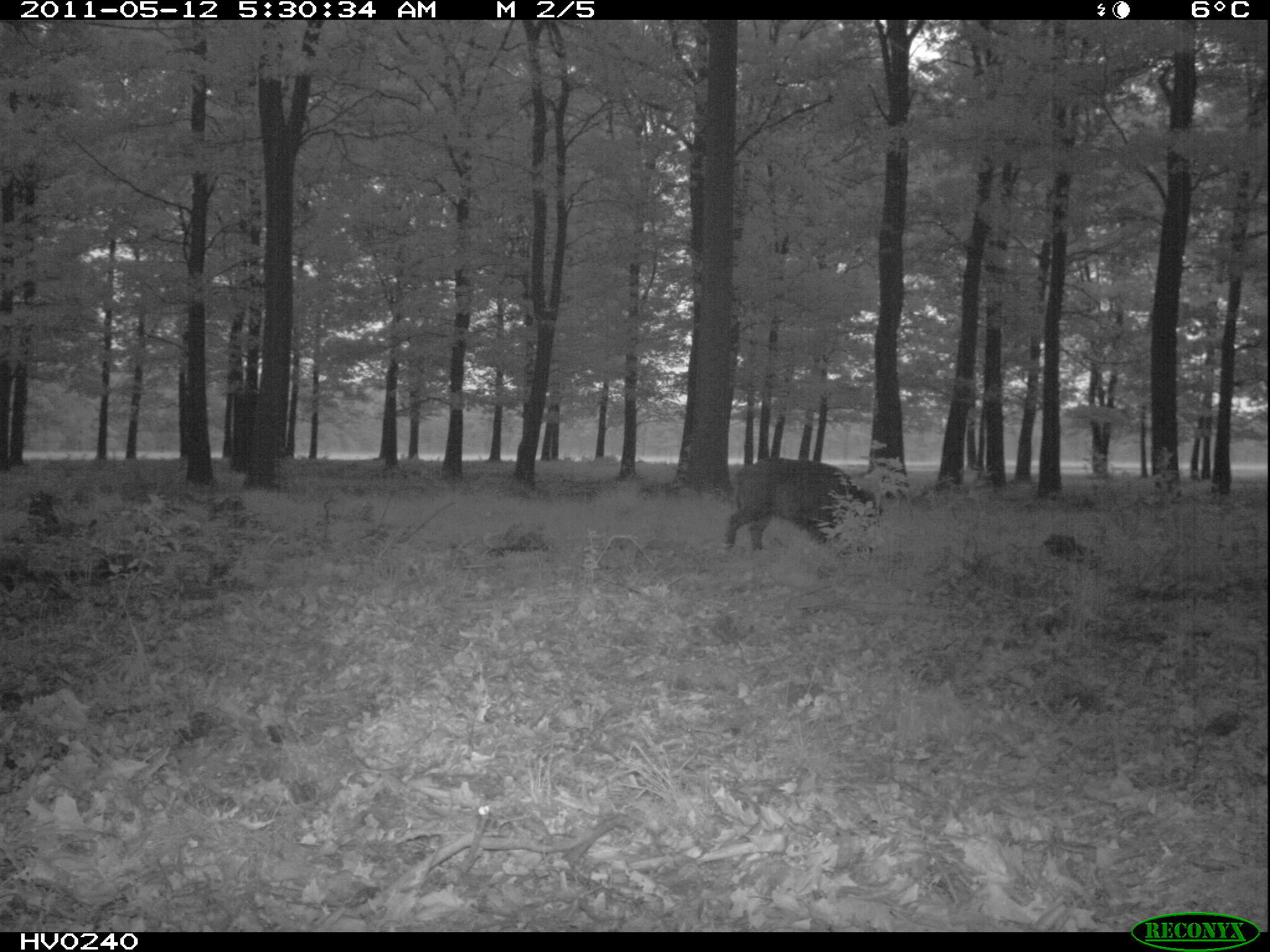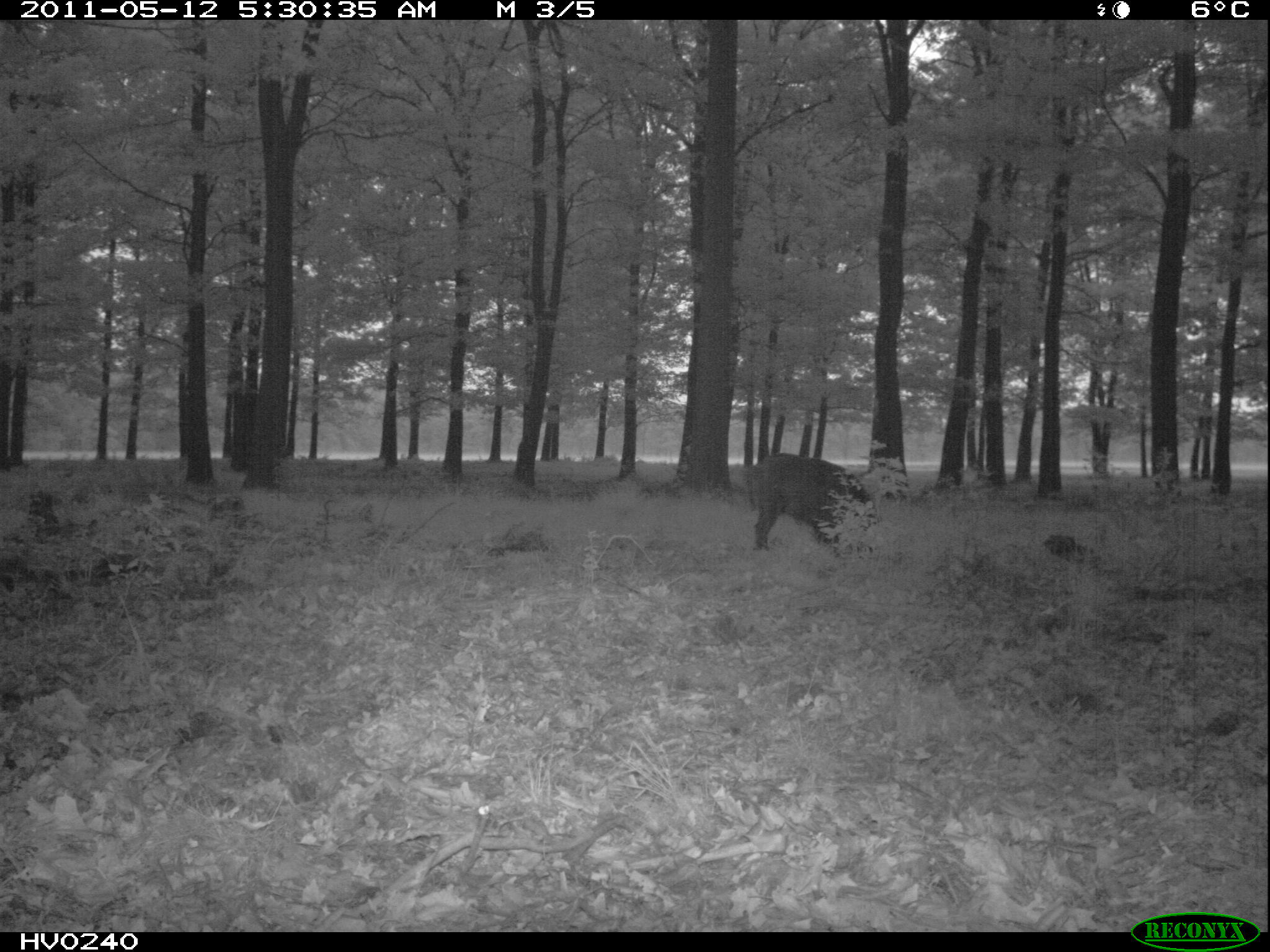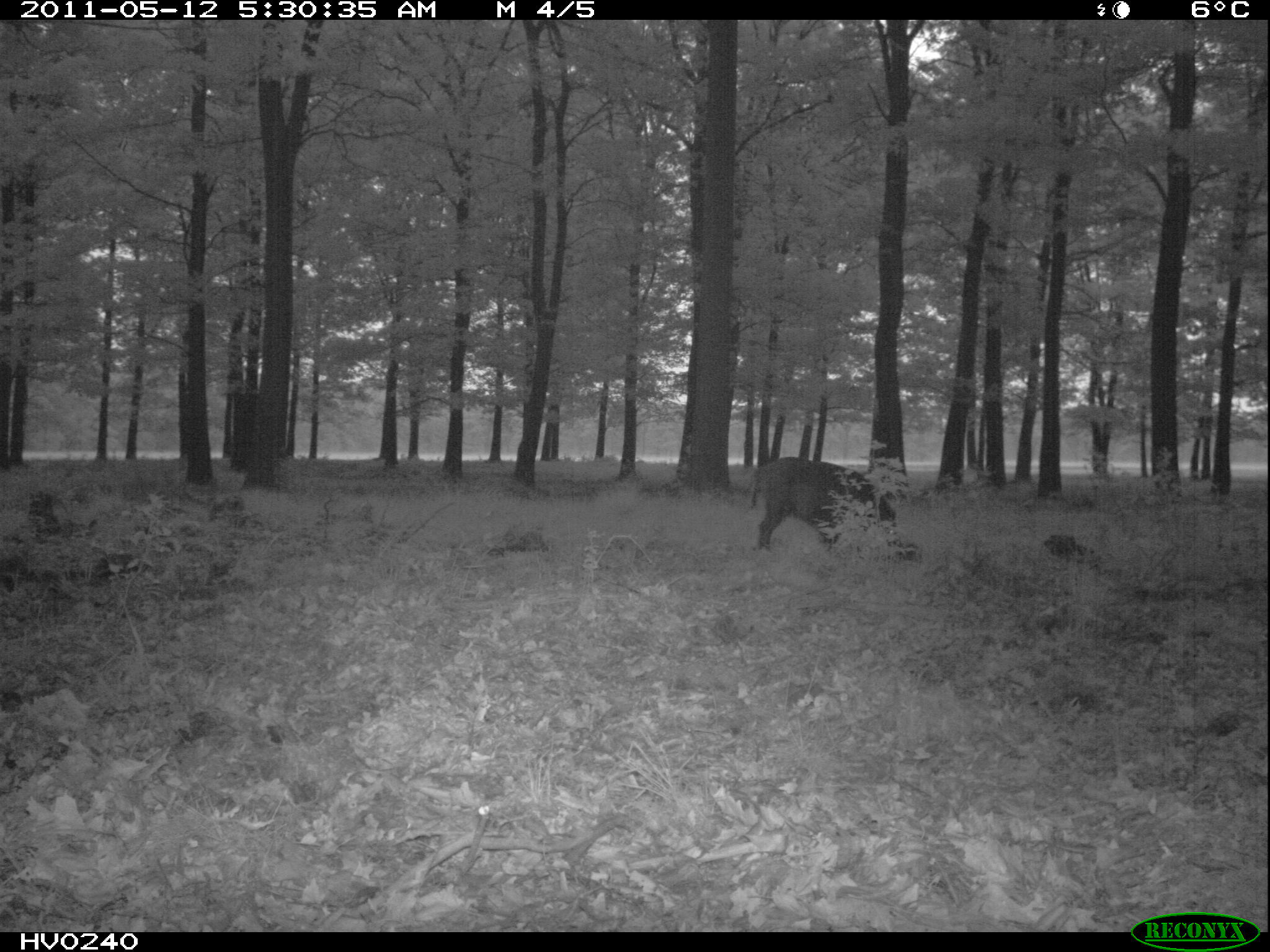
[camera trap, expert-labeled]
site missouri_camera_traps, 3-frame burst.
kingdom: Animalia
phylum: Chordata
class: Mammalia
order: Artiodactyla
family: Suidae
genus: Sus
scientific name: Sus scrofa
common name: wild boar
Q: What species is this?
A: Wild boar (Sus scrofa).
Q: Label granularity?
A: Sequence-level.